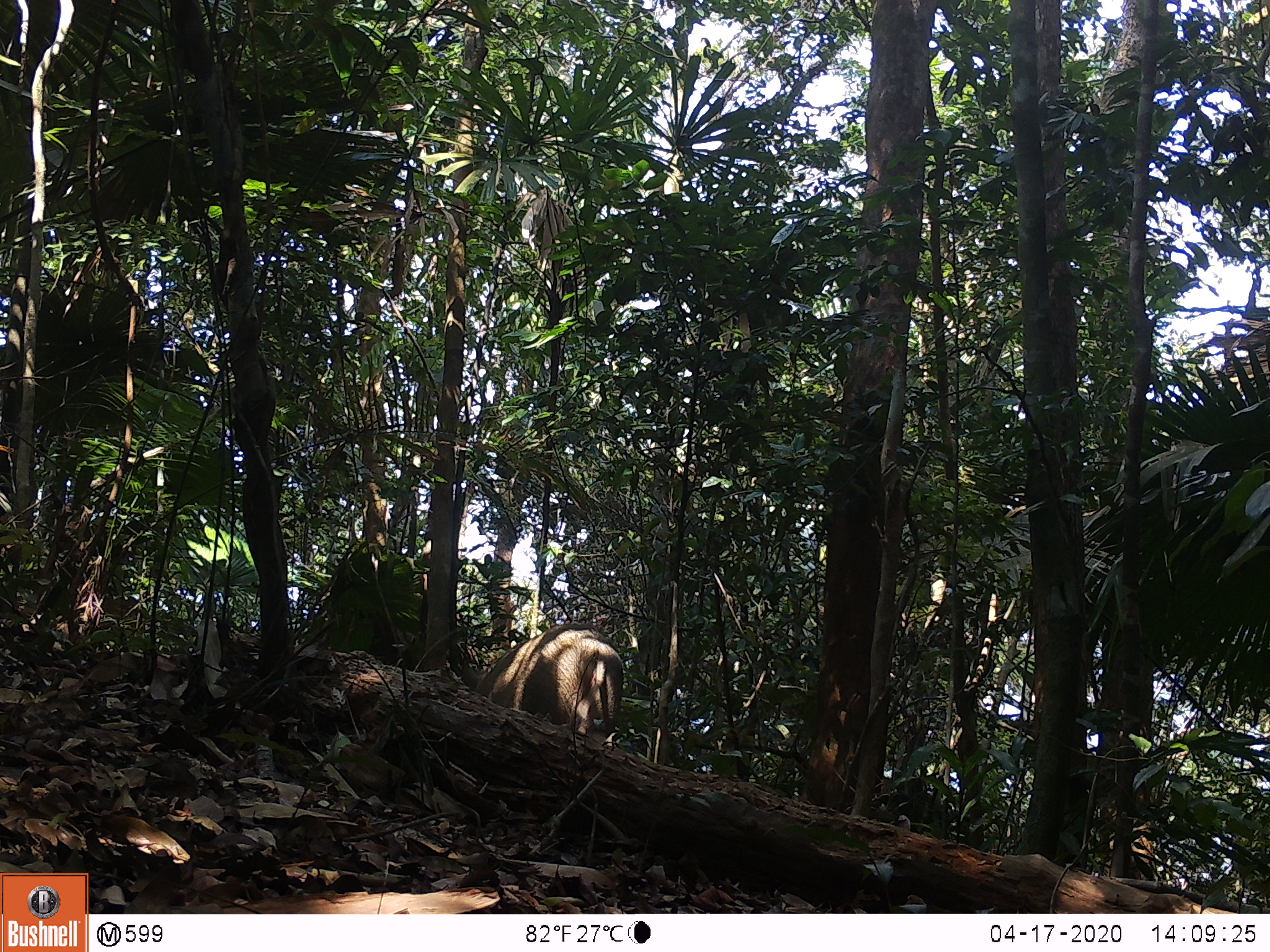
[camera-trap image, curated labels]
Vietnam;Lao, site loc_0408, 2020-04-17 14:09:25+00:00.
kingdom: Animalia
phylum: Chordata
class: Mammalia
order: Artiodactyla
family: Suidae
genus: Sus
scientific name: Sus scrofa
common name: eurasian wild pig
Eurasian wild pig (Sus scrofa). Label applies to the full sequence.